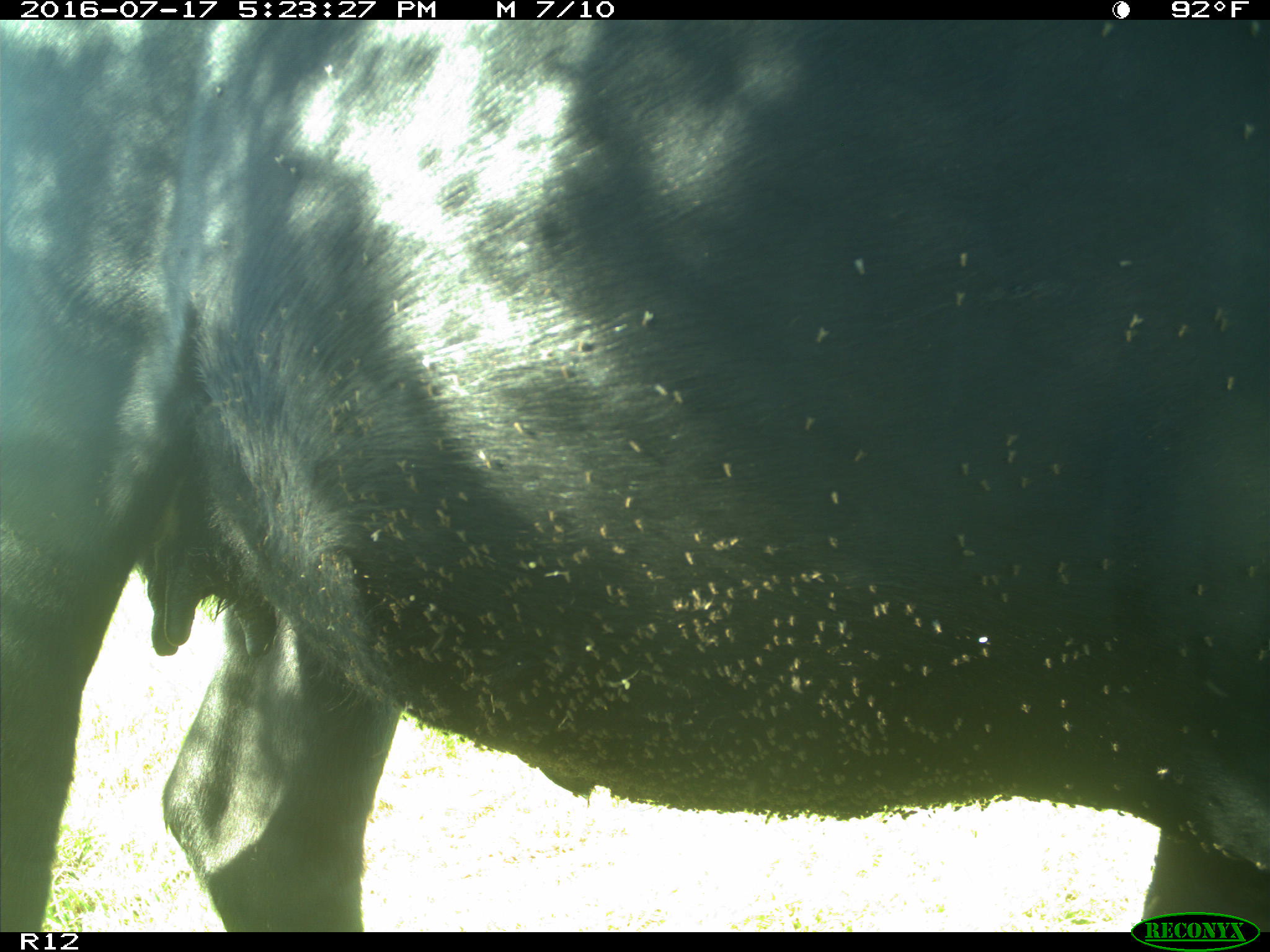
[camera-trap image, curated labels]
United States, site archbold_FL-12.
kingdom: Animalia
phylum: Chordata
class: Mammalia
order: Artiodactyla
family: Bovidae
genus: Bos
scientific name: Bos taurus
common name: domestic cow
Bos taurus (domestic cow).